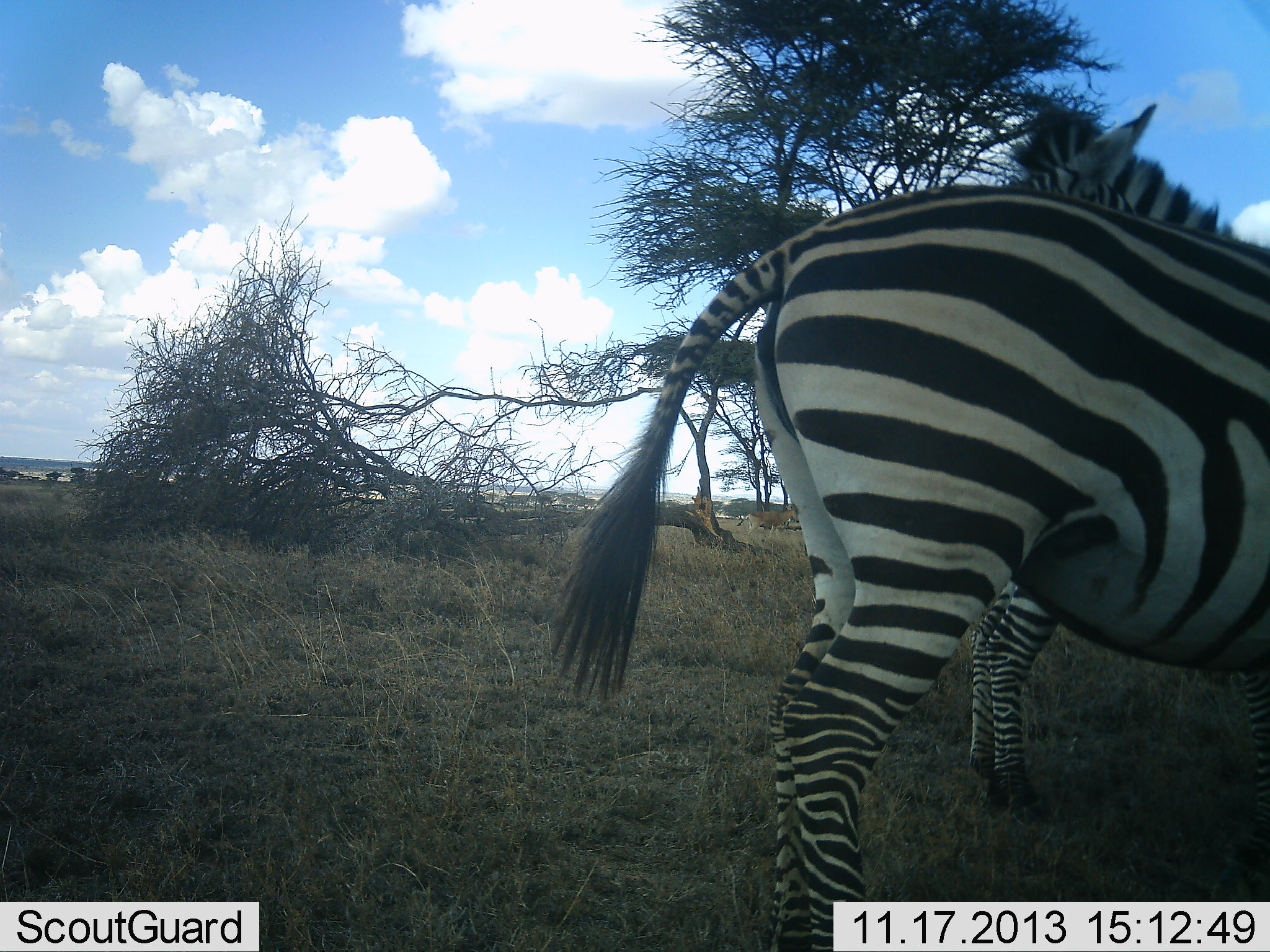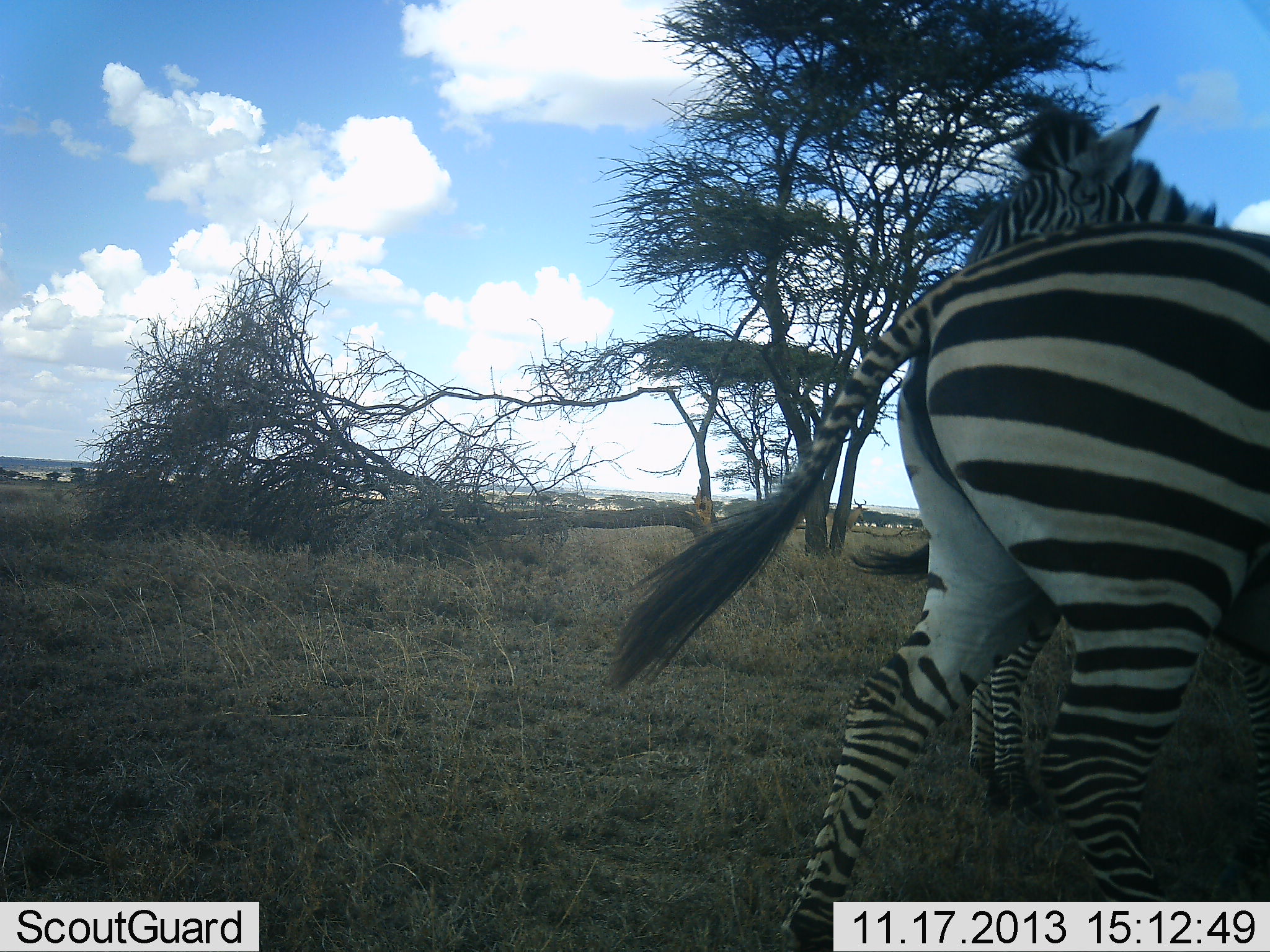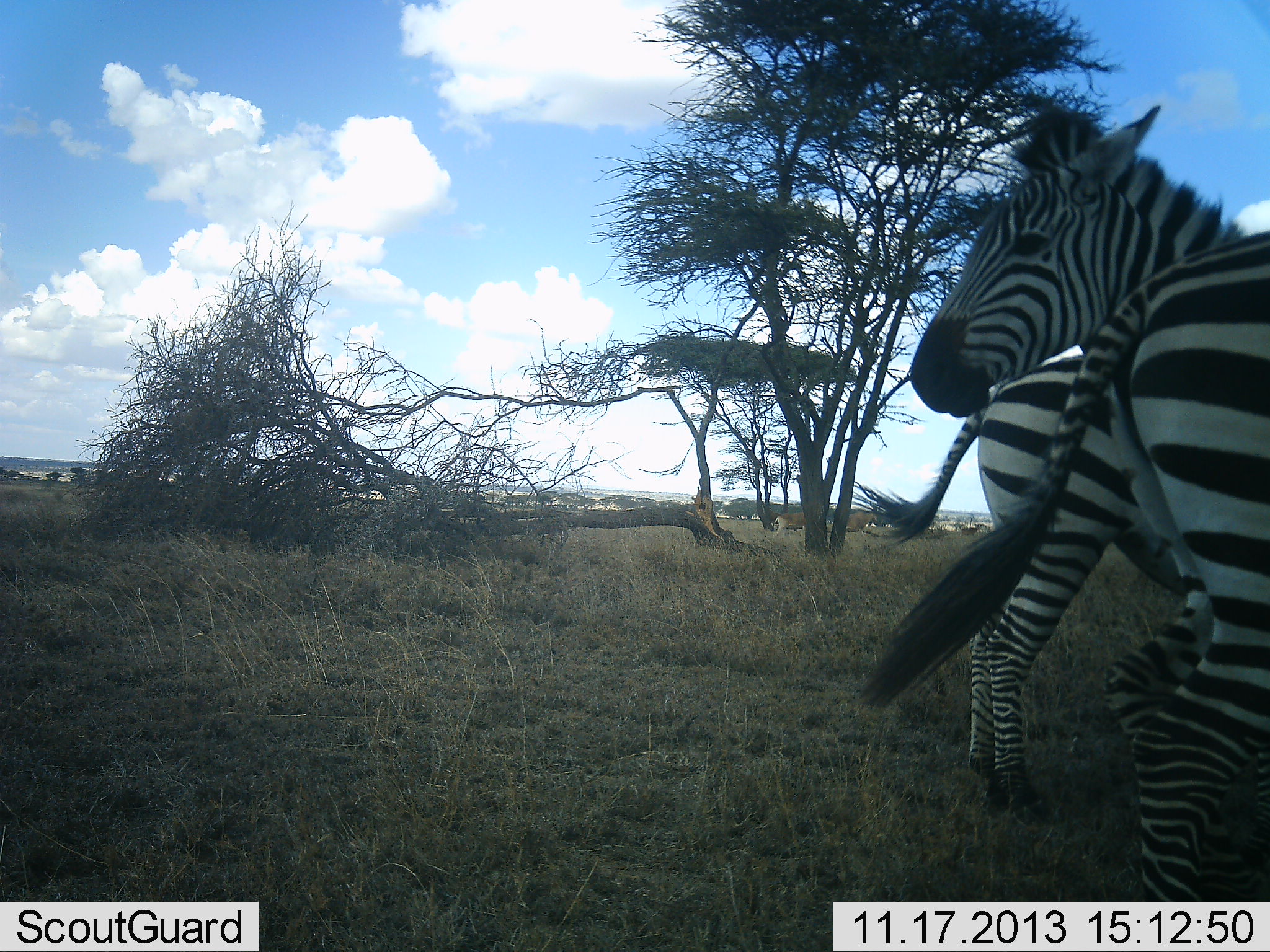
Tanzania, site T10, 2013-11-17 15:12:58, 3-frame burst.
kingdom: Animalia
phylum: Chordata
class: Mammalia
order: Perissodactyla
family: Equidae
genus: Equus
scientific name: Equus quagga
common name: plains zebra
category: zebra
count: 3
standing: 93%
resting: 0%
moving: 80%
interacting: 3%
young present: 3%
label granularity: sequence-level